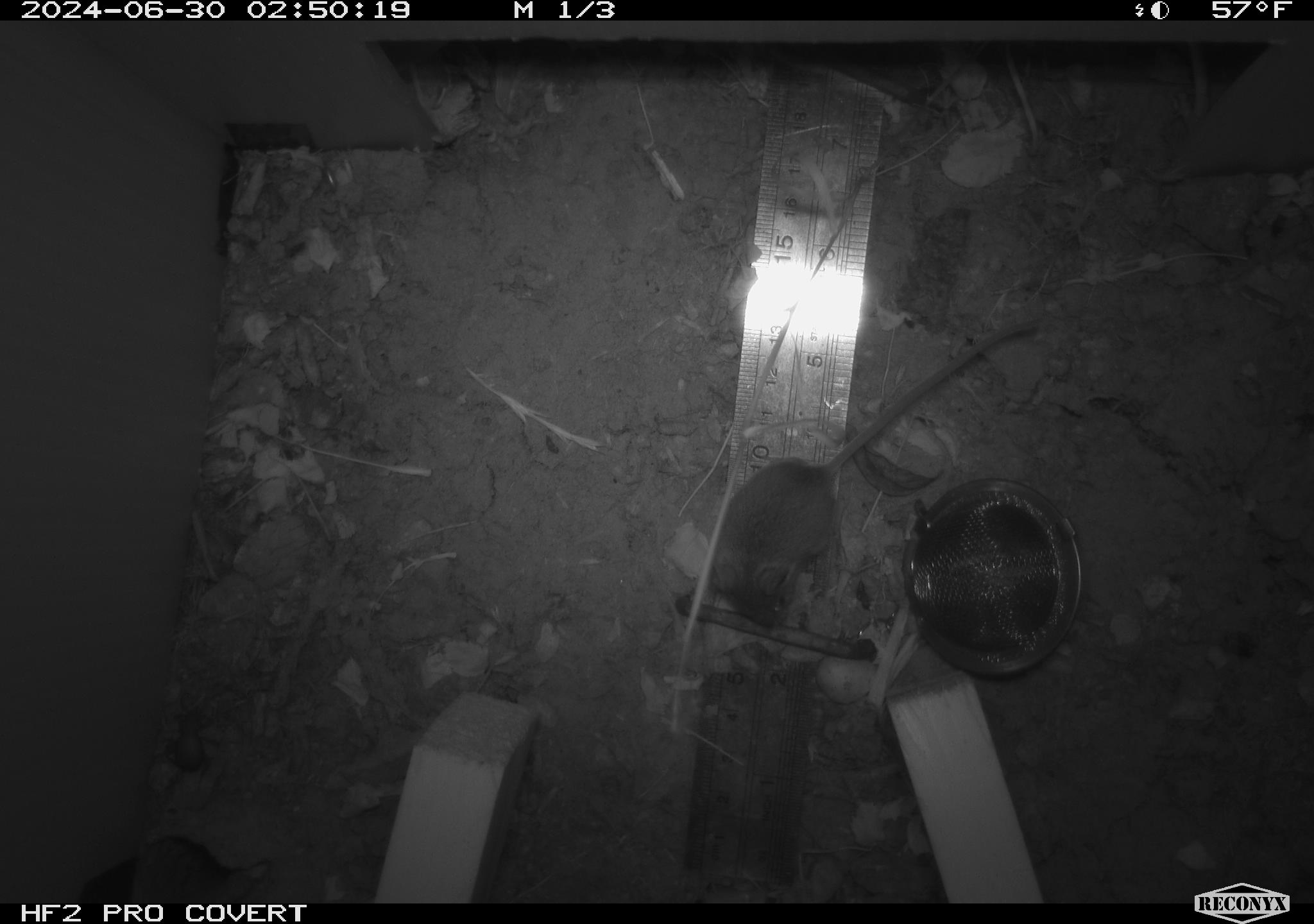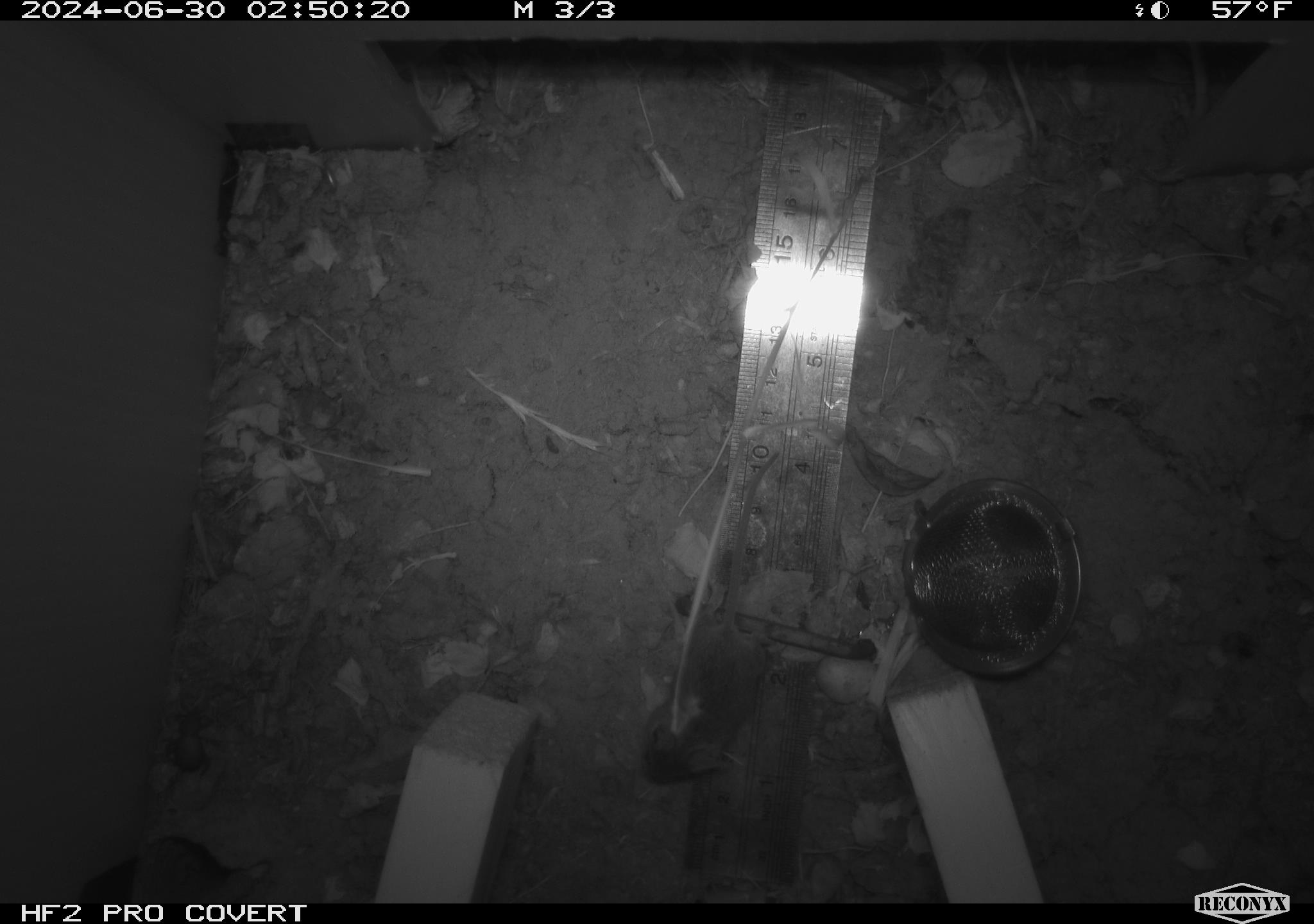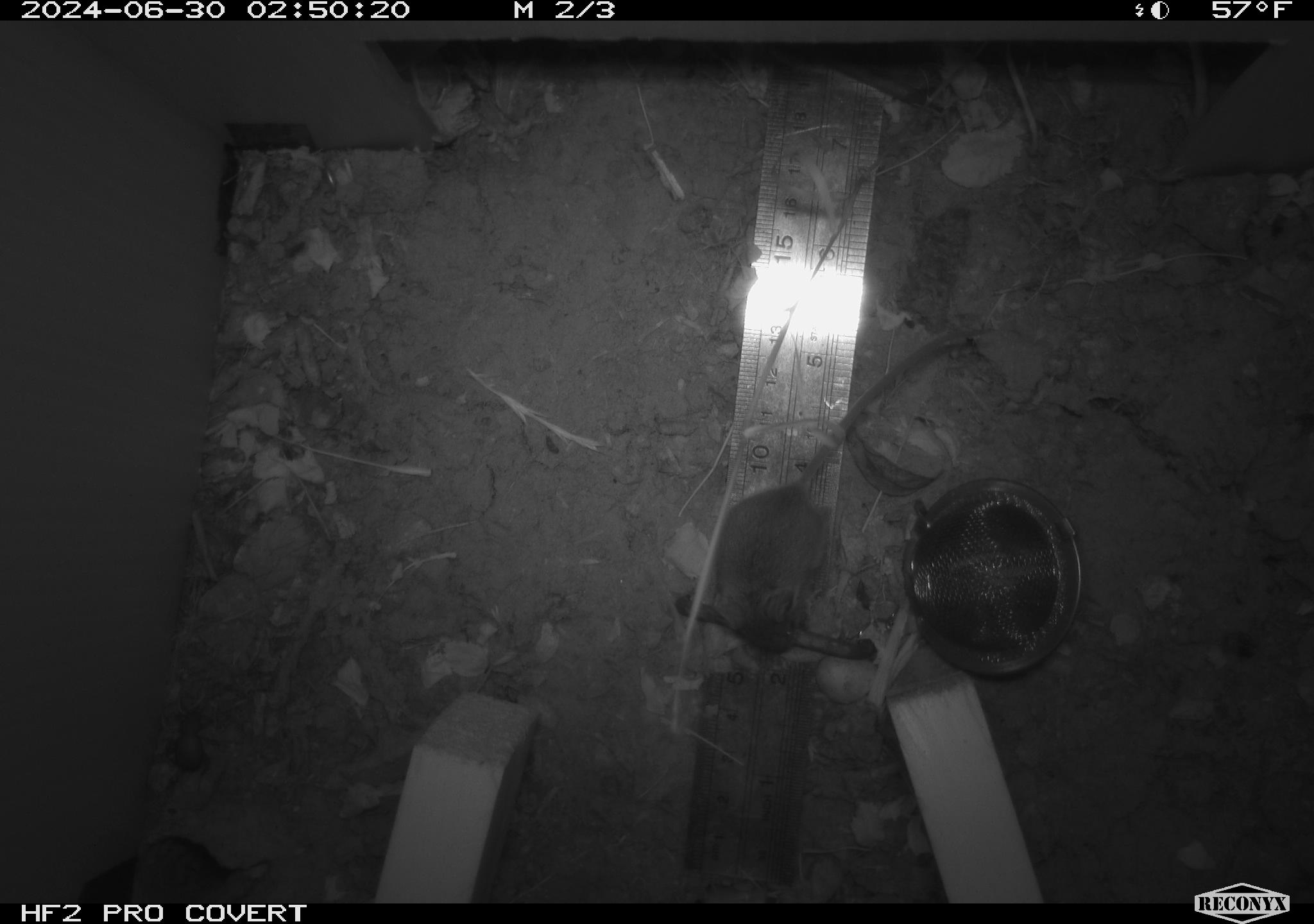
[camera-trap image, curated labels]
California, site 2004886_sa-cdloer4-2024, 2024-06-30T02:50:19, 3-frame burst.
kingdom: Animalia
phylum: Chordata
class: Mammalia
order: Rodentia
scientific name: Rodentia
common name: rodent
Rodent (Rodentia).